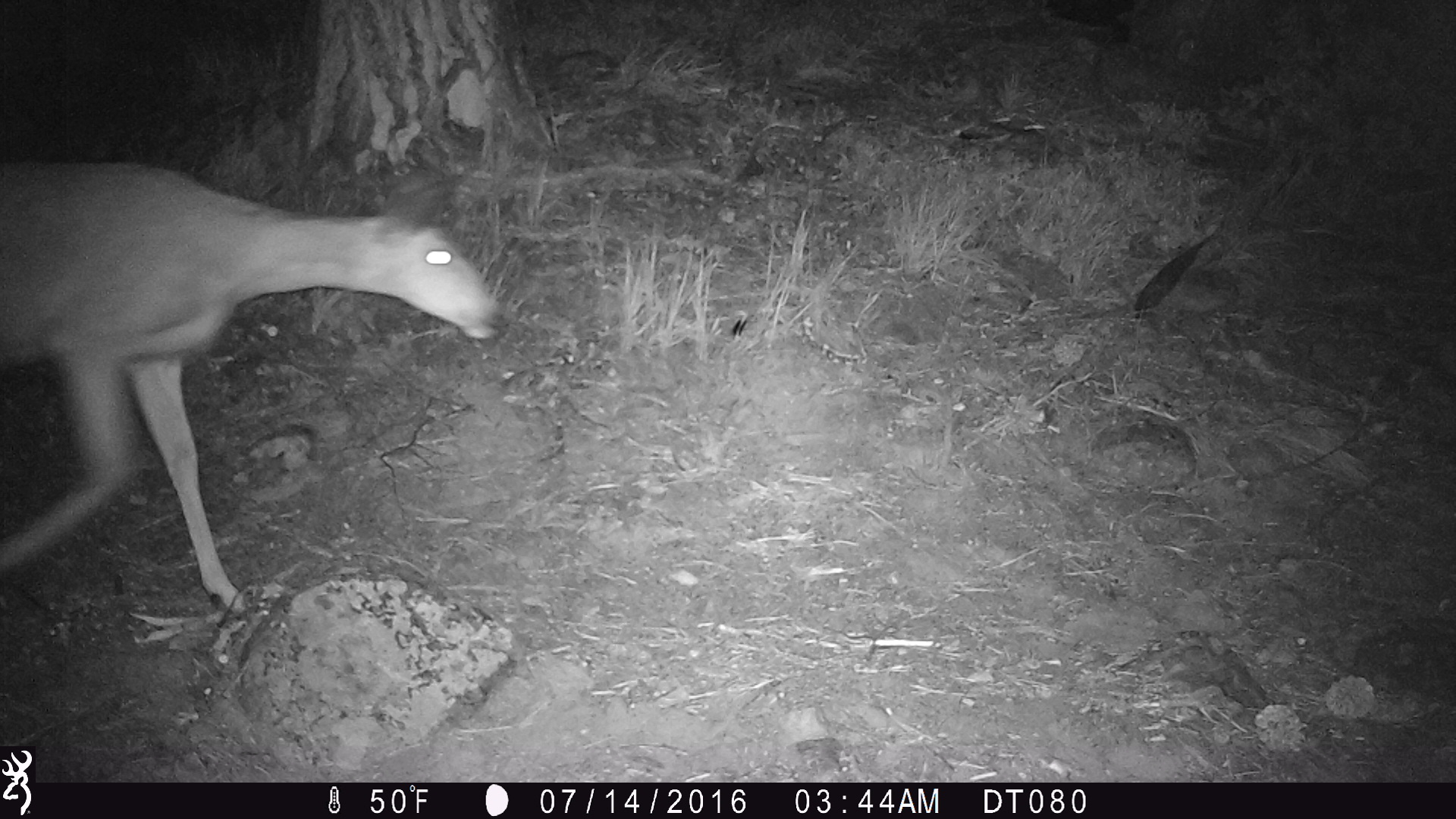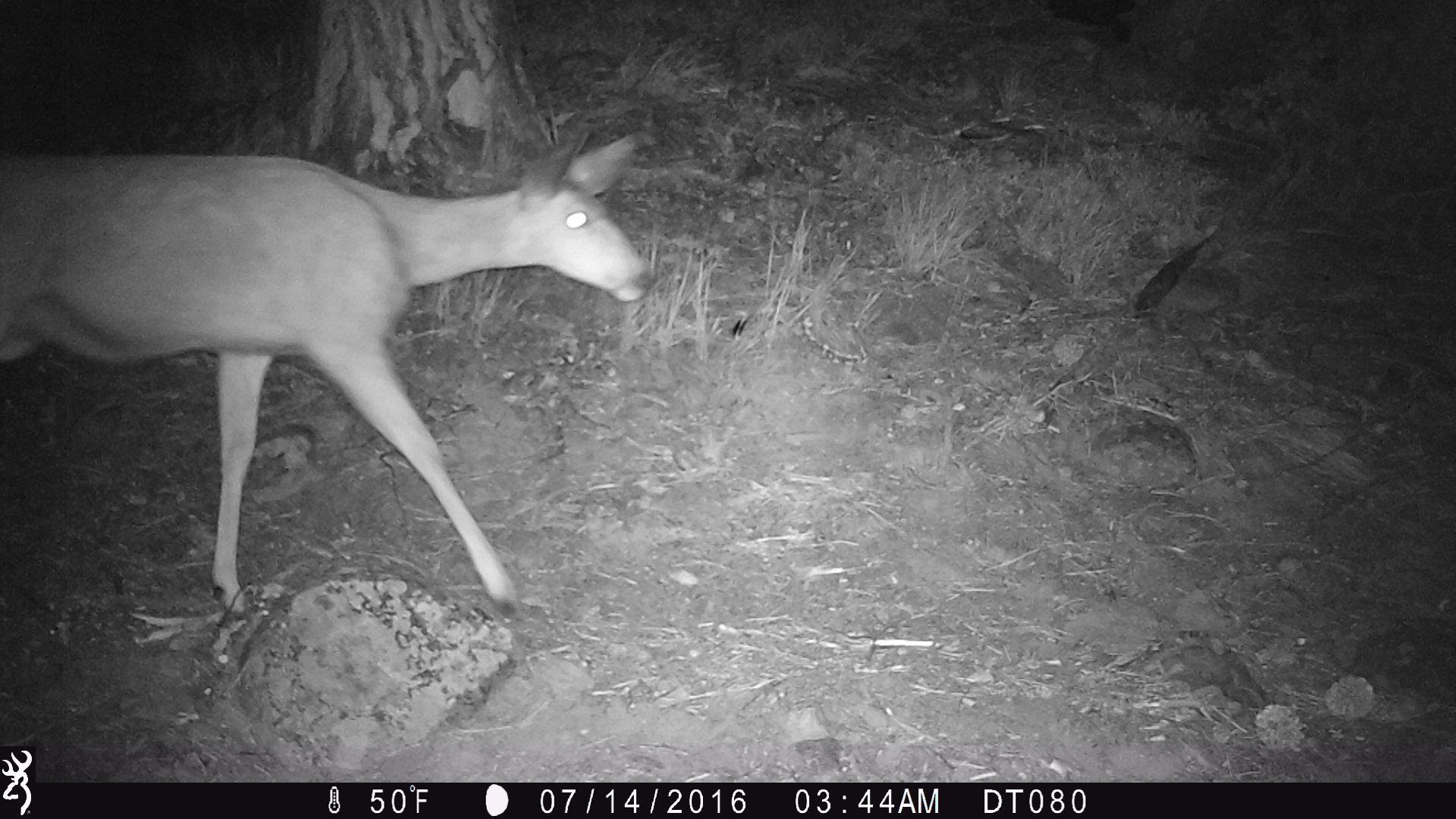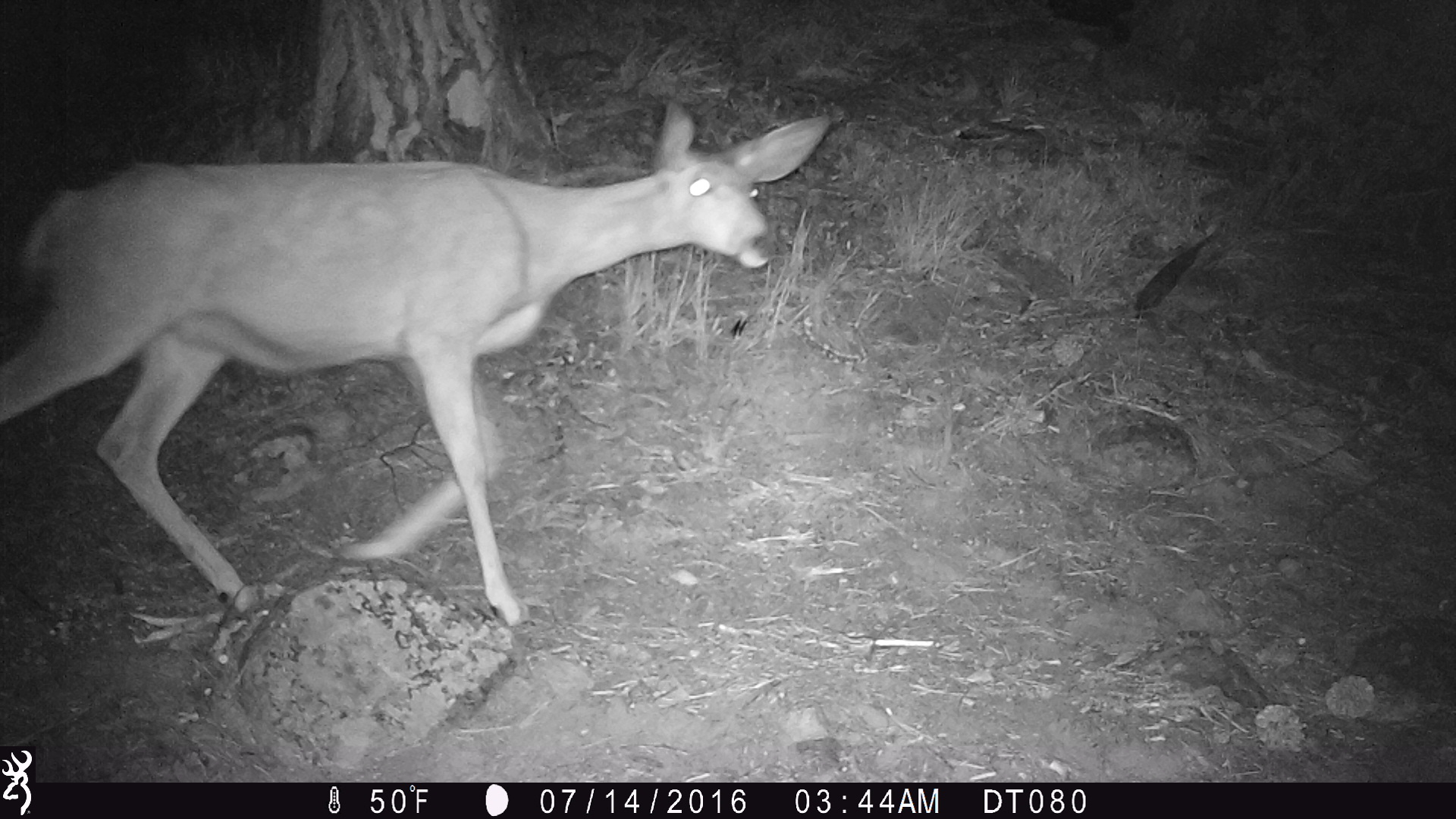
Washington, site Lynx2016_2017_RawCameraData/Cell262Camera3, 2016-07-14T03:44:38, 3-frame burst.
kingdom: Animalia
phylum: Chordata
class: Mammalia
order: Artiodactyla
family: Cervidae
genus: Odocoileus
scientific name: Odocoileus hemionus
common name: mule deer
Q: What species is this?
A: Odocoileus hemionus (mule deer).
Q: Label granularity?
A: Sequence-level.